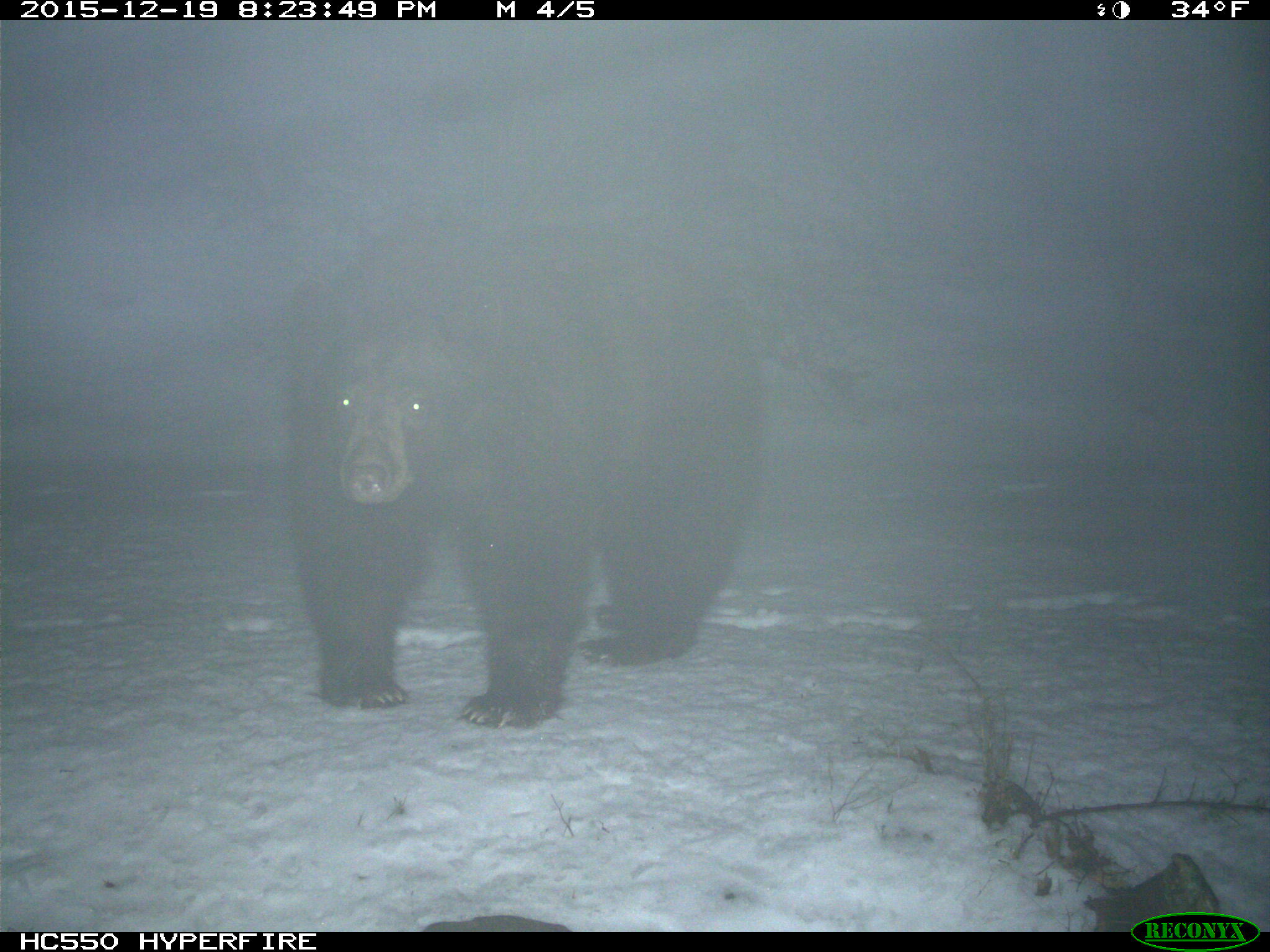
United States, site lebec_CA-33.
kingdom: Animalia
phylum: Chordata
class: Mammalia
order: Carnivora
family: Ursidae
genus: Ursus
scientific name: Ursus americanus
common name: american black bear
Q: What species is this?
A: Ursus americanus (american black bear).